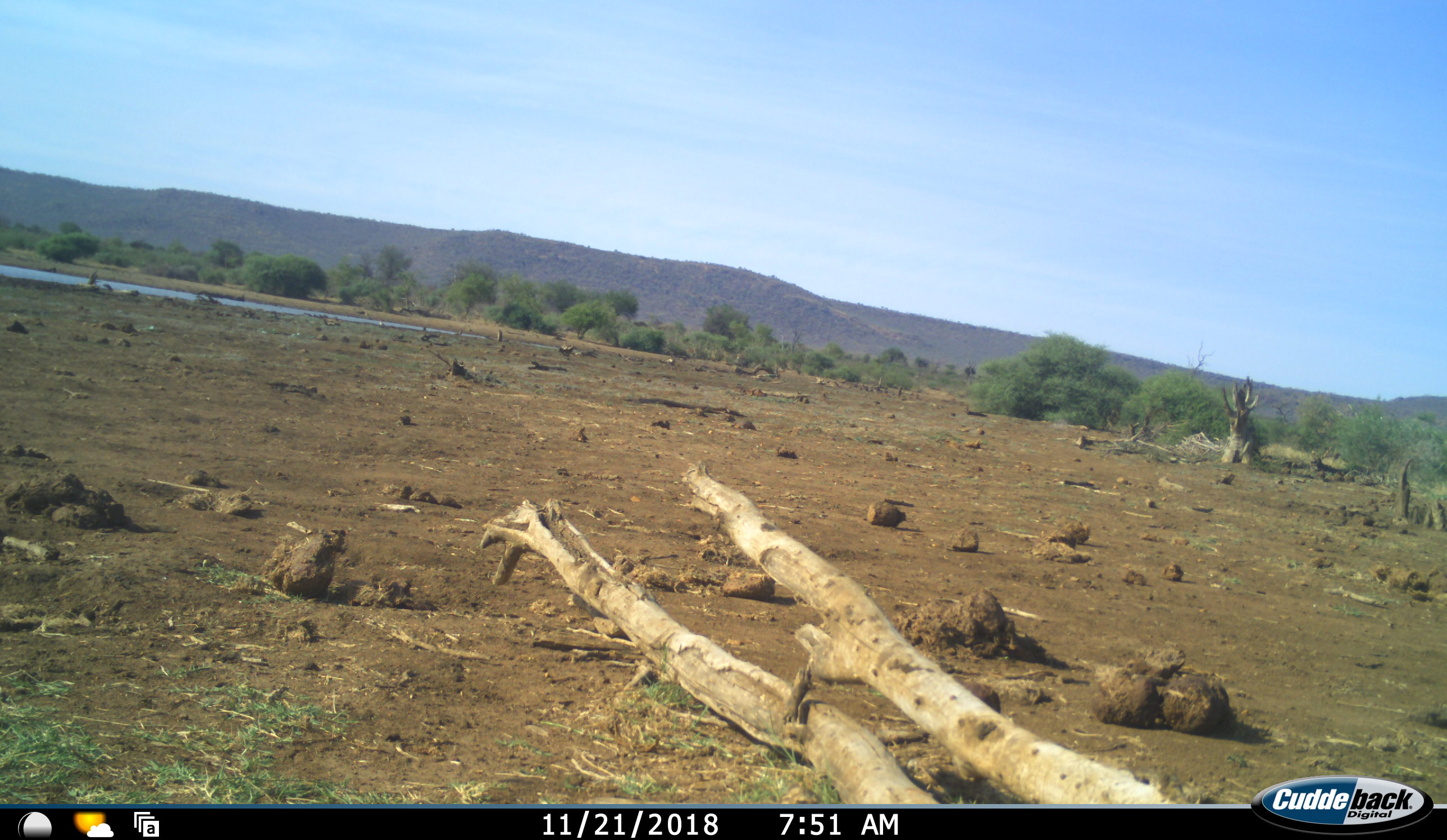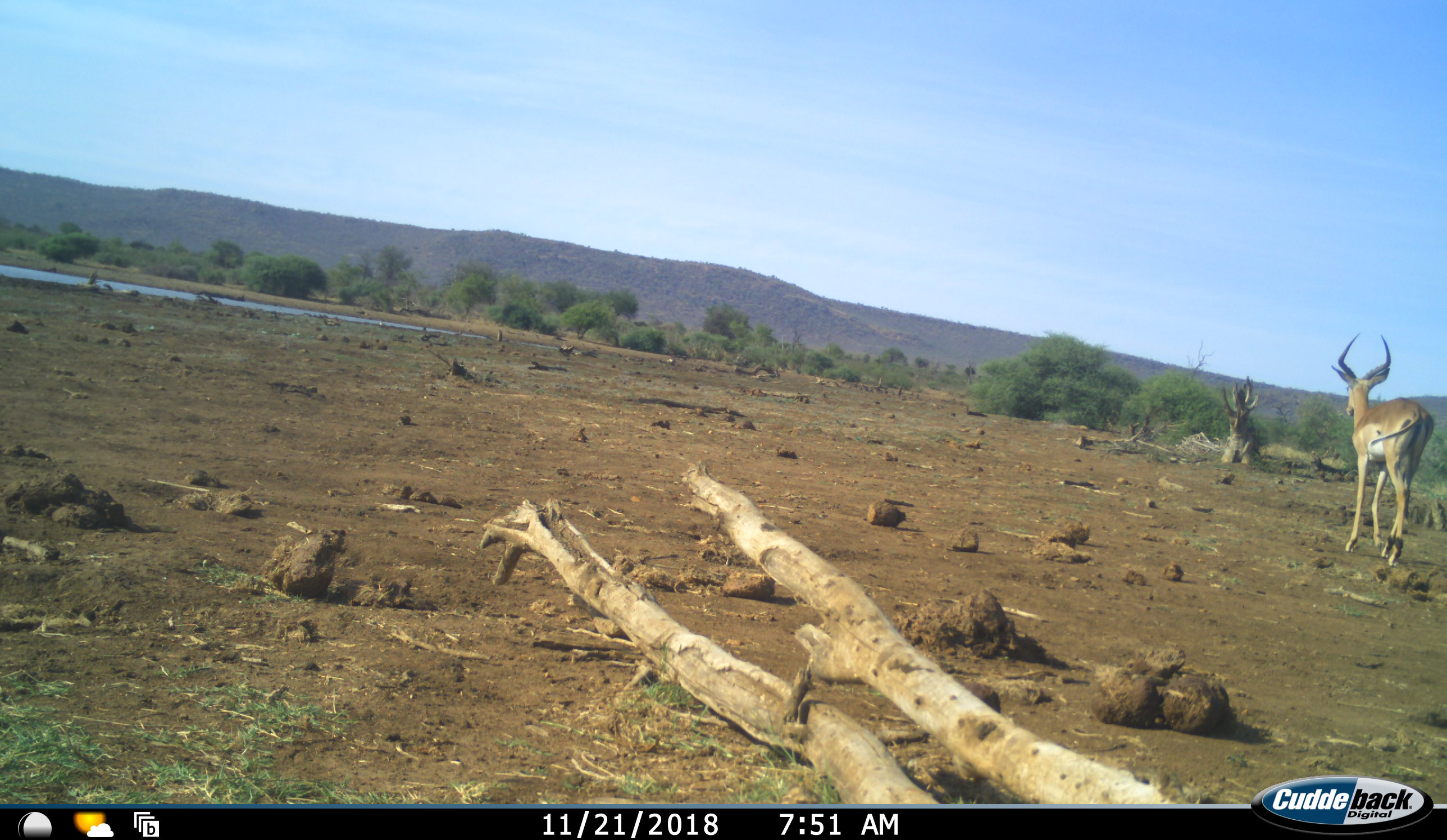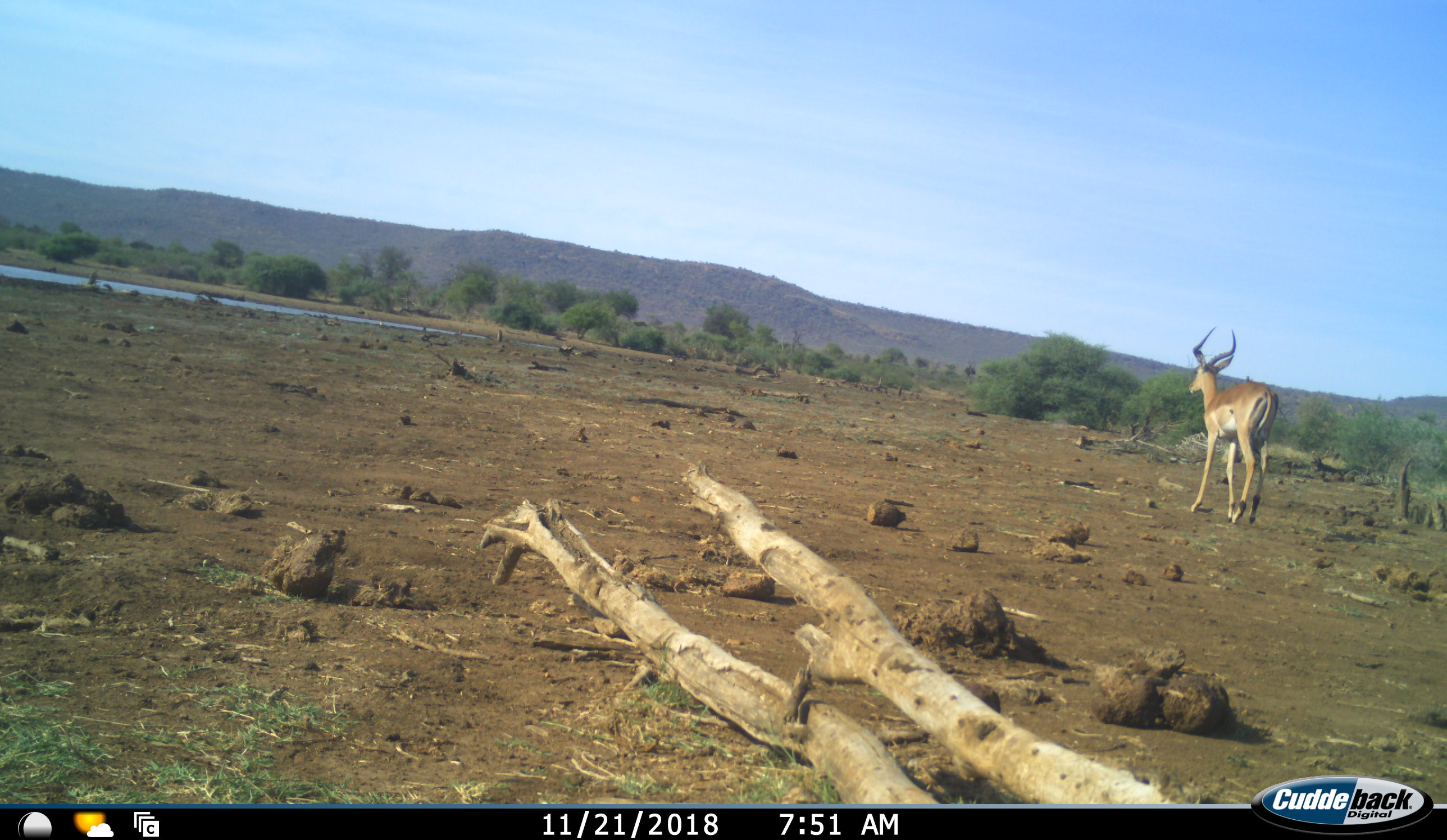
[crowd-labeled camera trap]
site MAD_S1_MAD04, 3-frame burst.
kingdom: Animalia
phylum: Chordata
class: Mammalia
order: Artiodactyla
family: Bovidae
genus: Aepyceros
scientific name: Aepyceros melampus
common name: impala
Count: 1.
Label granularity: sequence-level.